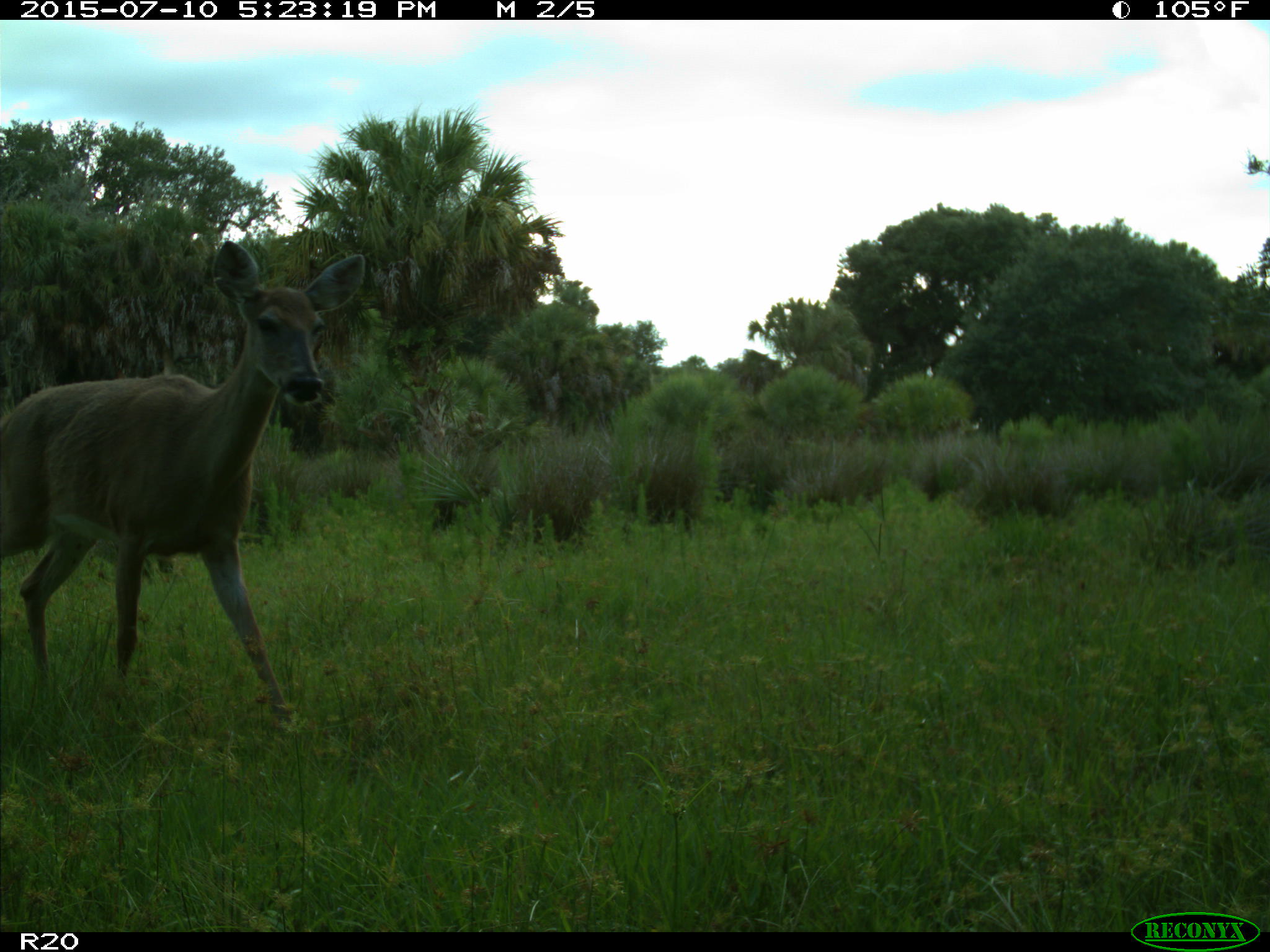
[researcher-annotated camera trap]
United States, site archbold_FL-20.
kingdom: Animalia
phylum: Chordata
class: Mammalia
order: Artiodactyla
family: Cervidae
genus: Odocoileus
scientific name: Odocoileus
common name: deer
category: unidentified deer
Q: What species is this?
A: Unidentified deer (deer) (Odocoileus).